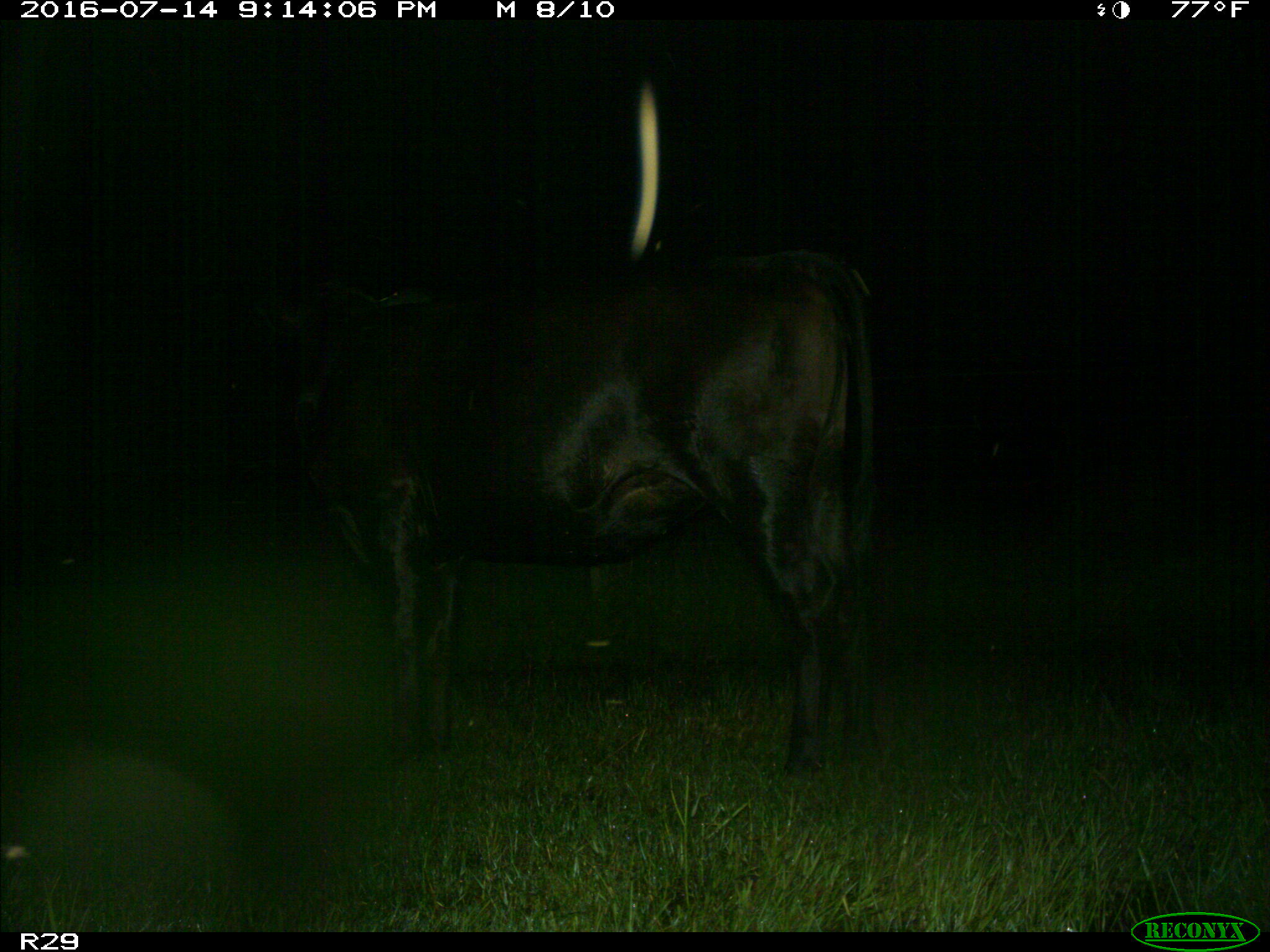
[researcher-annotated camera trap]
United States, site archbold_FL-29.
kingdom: Animalia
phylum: Chordata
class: Mammalia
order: Artiodactyla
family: Bovidae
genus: Bos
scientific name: Bos taurus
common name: domestic cow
Bos taurus (domestic cow).